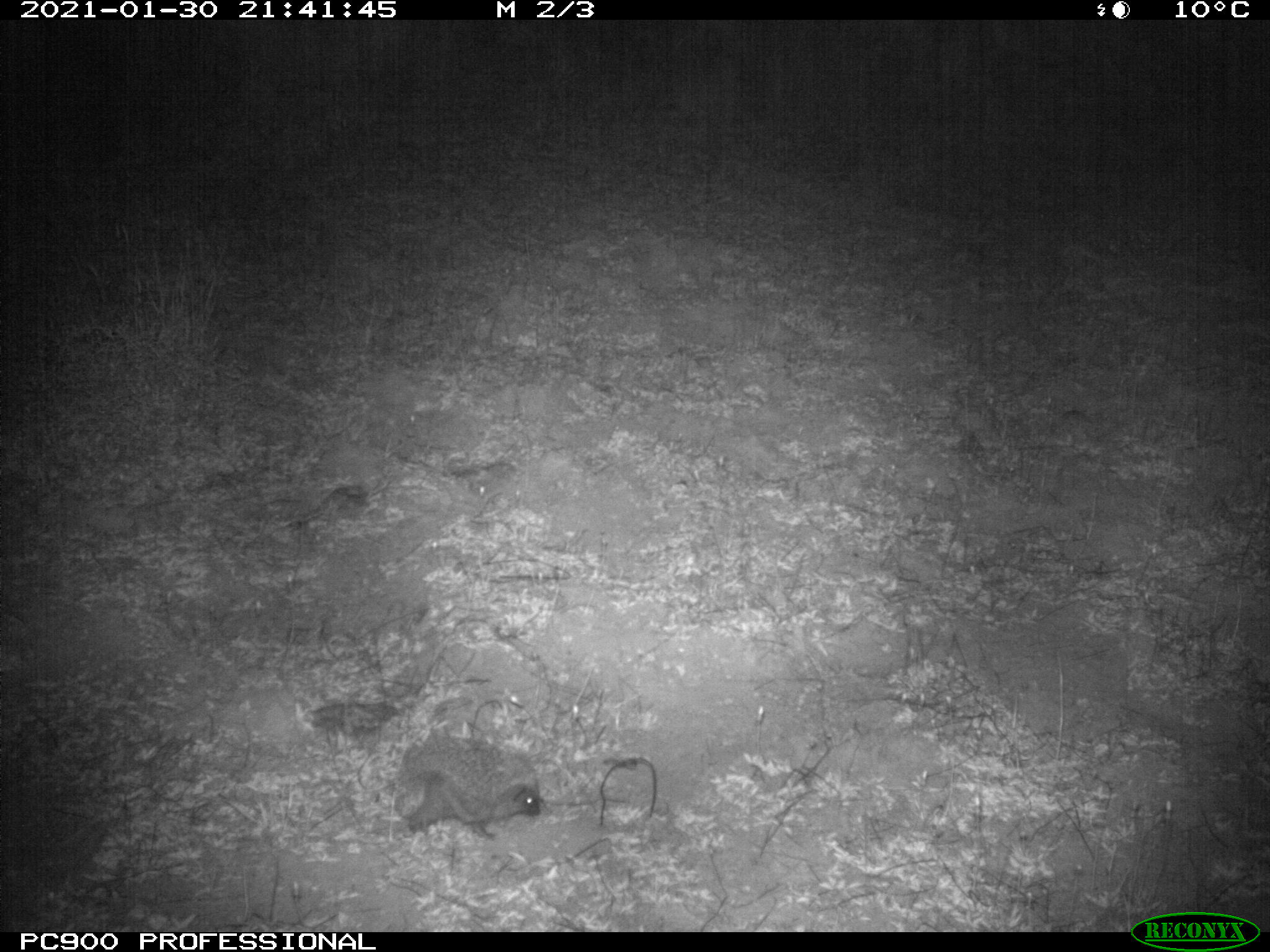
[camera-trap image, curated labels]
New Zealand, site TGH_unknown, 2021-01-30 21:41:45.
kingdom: Animalia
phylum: Chordata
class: Mammalia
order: Eulipotyphla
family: Erinaceidae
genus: Erinaceus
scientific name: Erinaceus europaeus europaeus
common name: european hedgehog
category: hedgehog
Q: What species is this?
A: Hedgehog (european hedgehog) (Erinaceus europaeus europaeus).